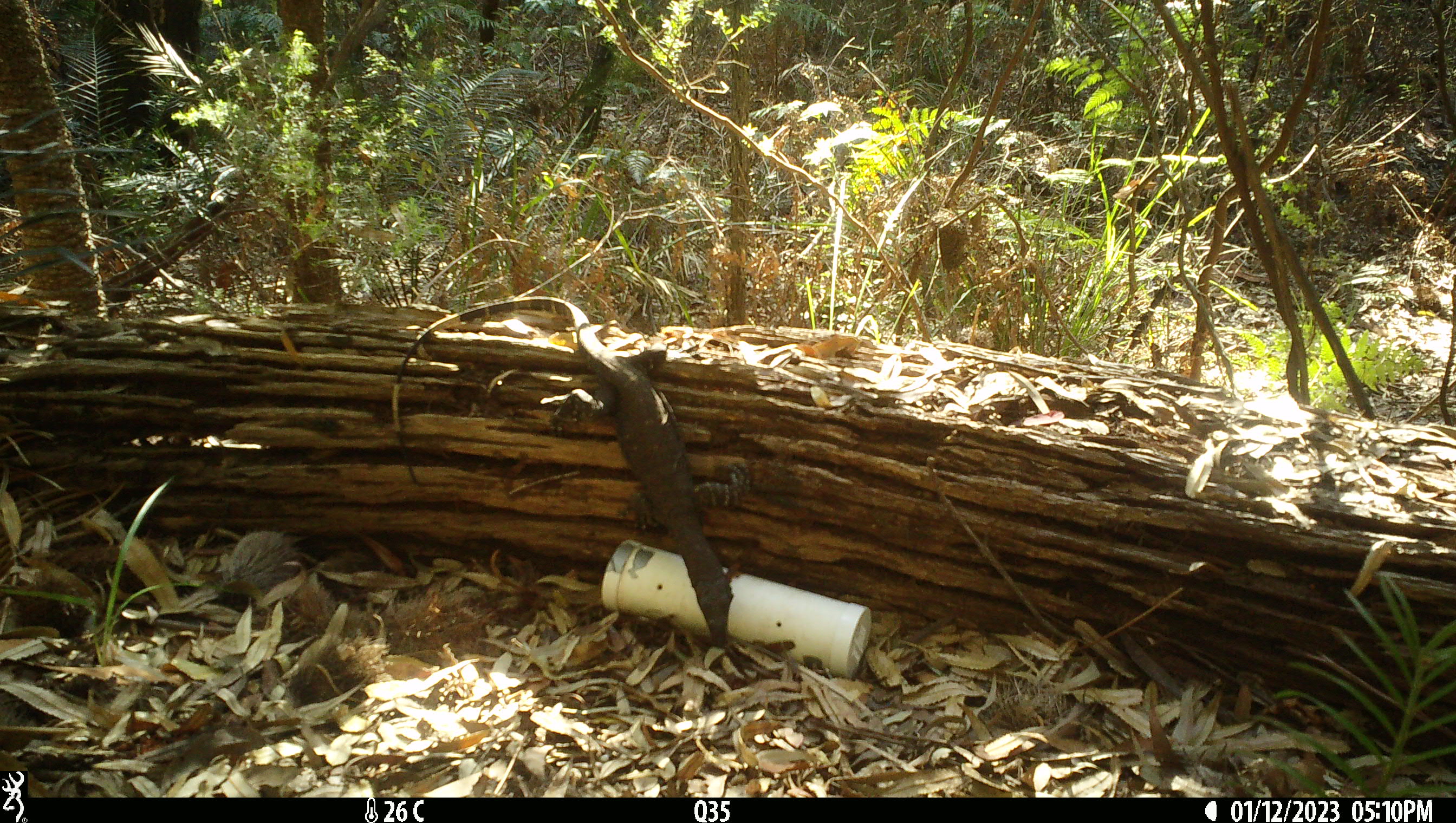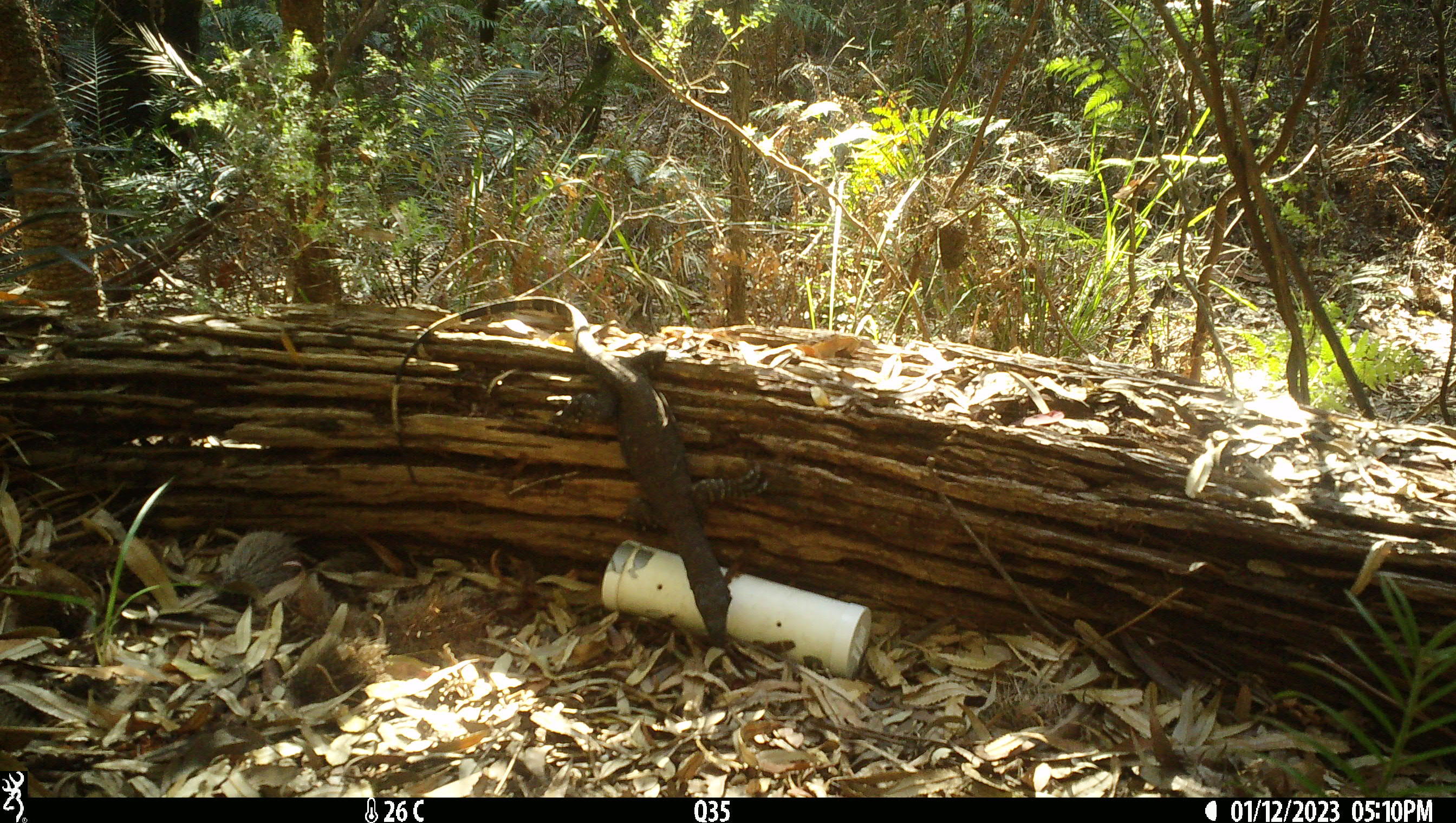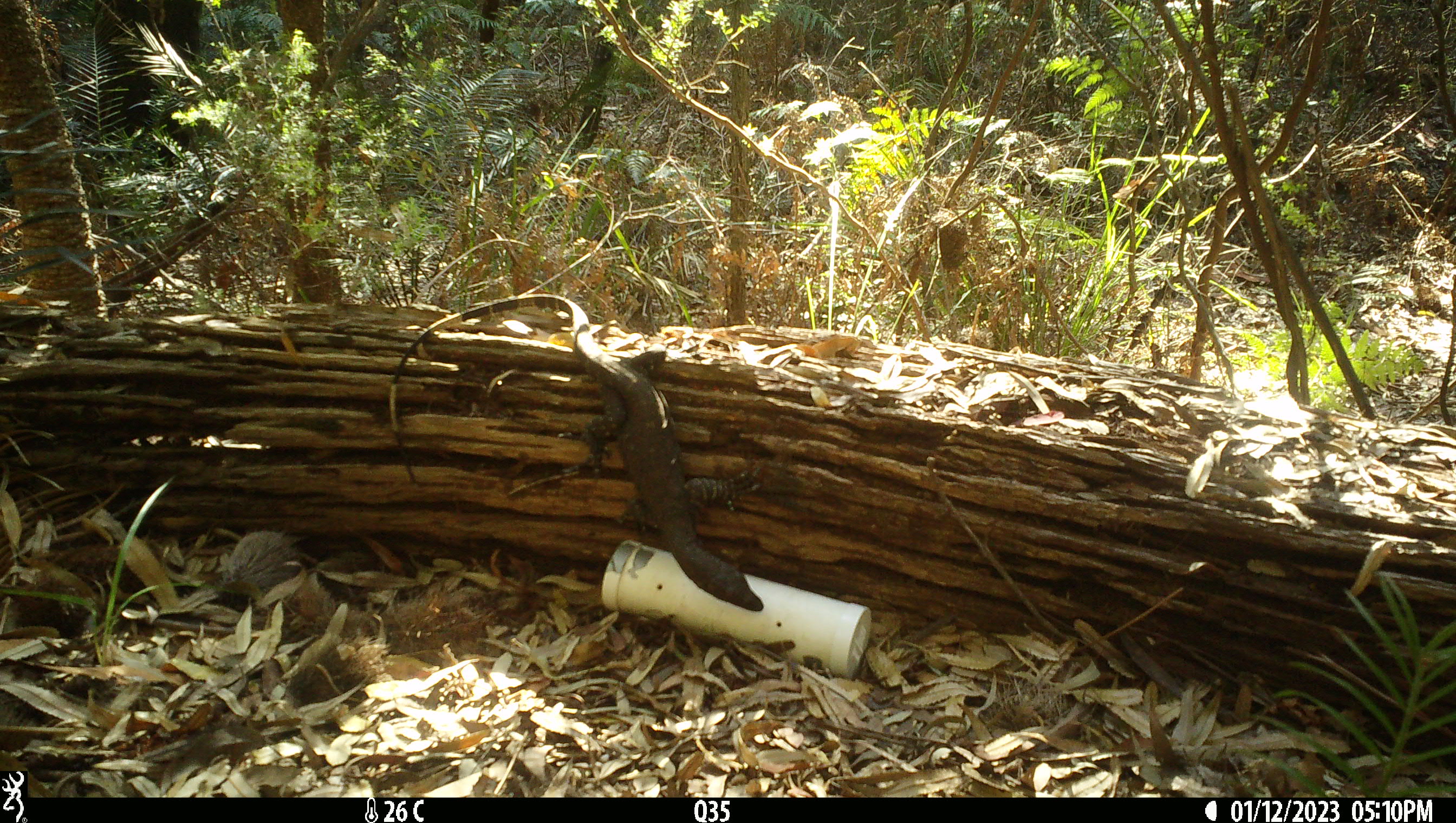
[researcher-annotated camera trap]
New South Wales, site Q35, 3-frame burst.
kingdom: Animalia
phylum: Chordata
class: Reptilia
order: Squamata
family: Varanidae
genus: Varanus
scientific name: Varanus varius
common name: lace monitor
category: goanna